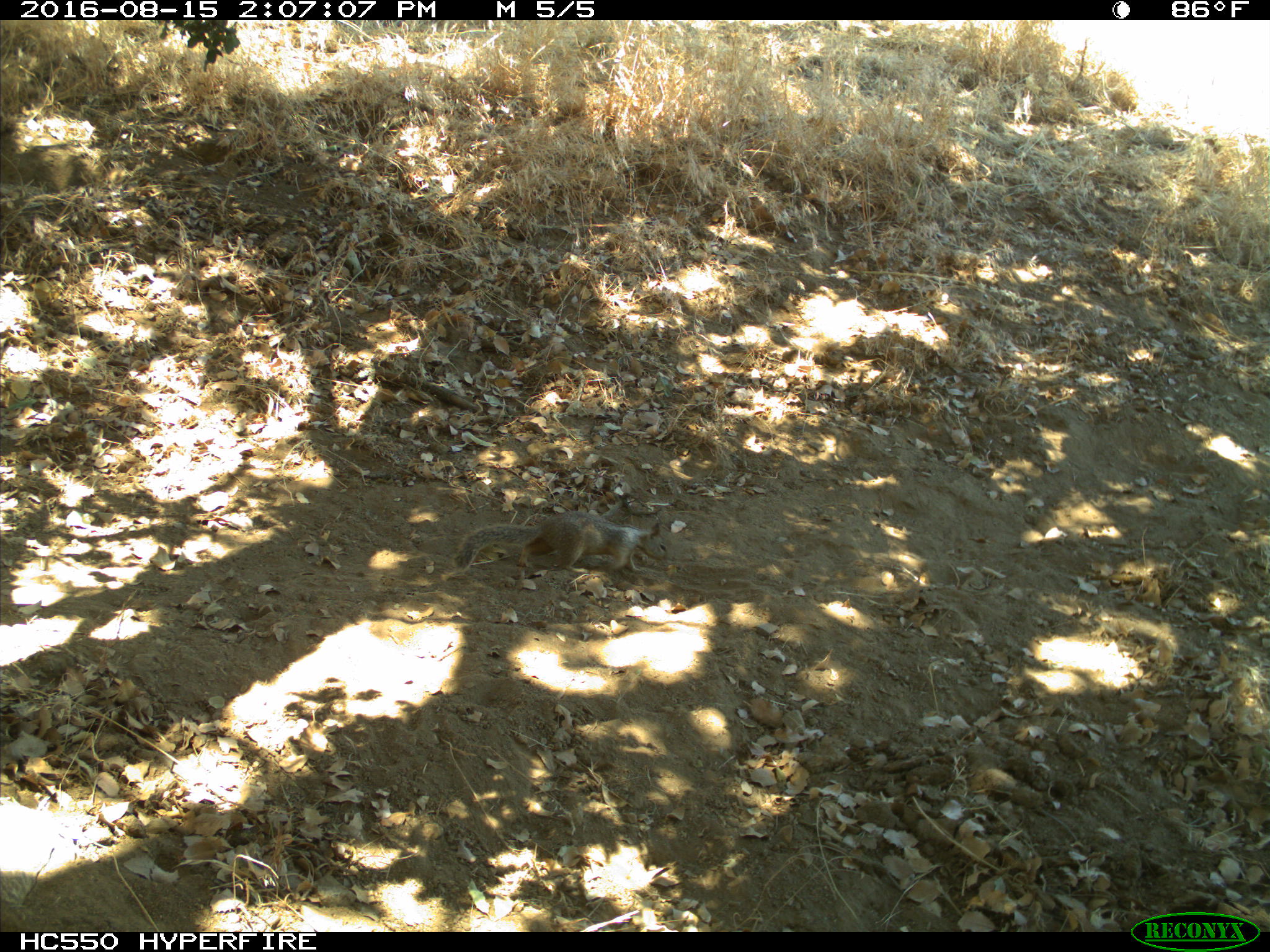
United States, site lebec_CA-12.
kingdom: Animalia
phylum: Chordata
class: Mammalia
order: Rodentia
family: Sciuridae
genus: Otospermophilus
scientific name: Otospermophilus beecheyi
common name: california ground squirrel